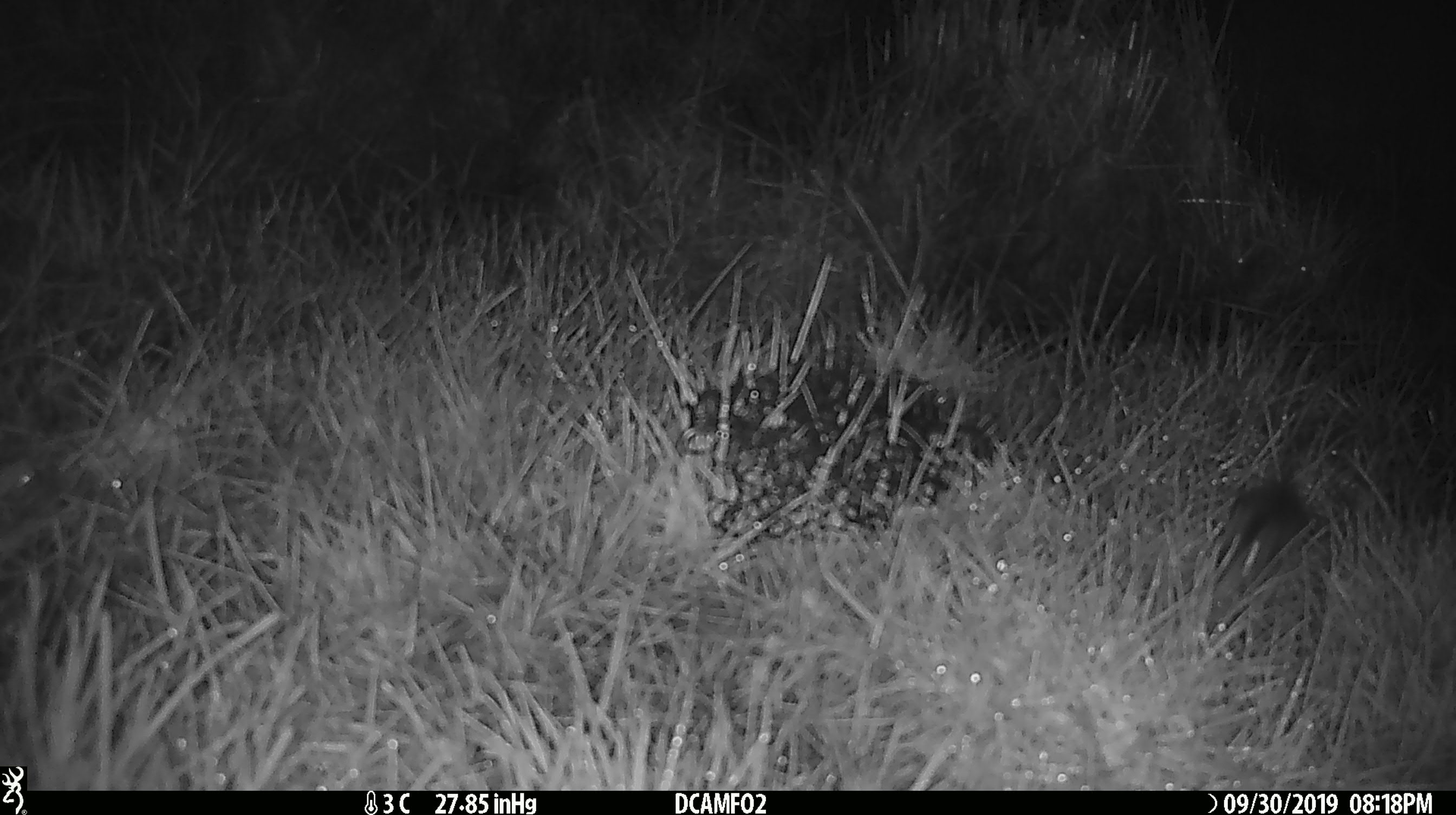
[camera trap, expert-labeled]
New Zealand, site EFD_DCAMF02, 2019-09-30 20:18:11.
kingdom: Animalia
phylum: Chordata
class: Mammalia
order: Rodentia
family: Muridae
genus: Mus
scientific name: Mus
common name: mouse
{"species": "mouse (Mus)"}